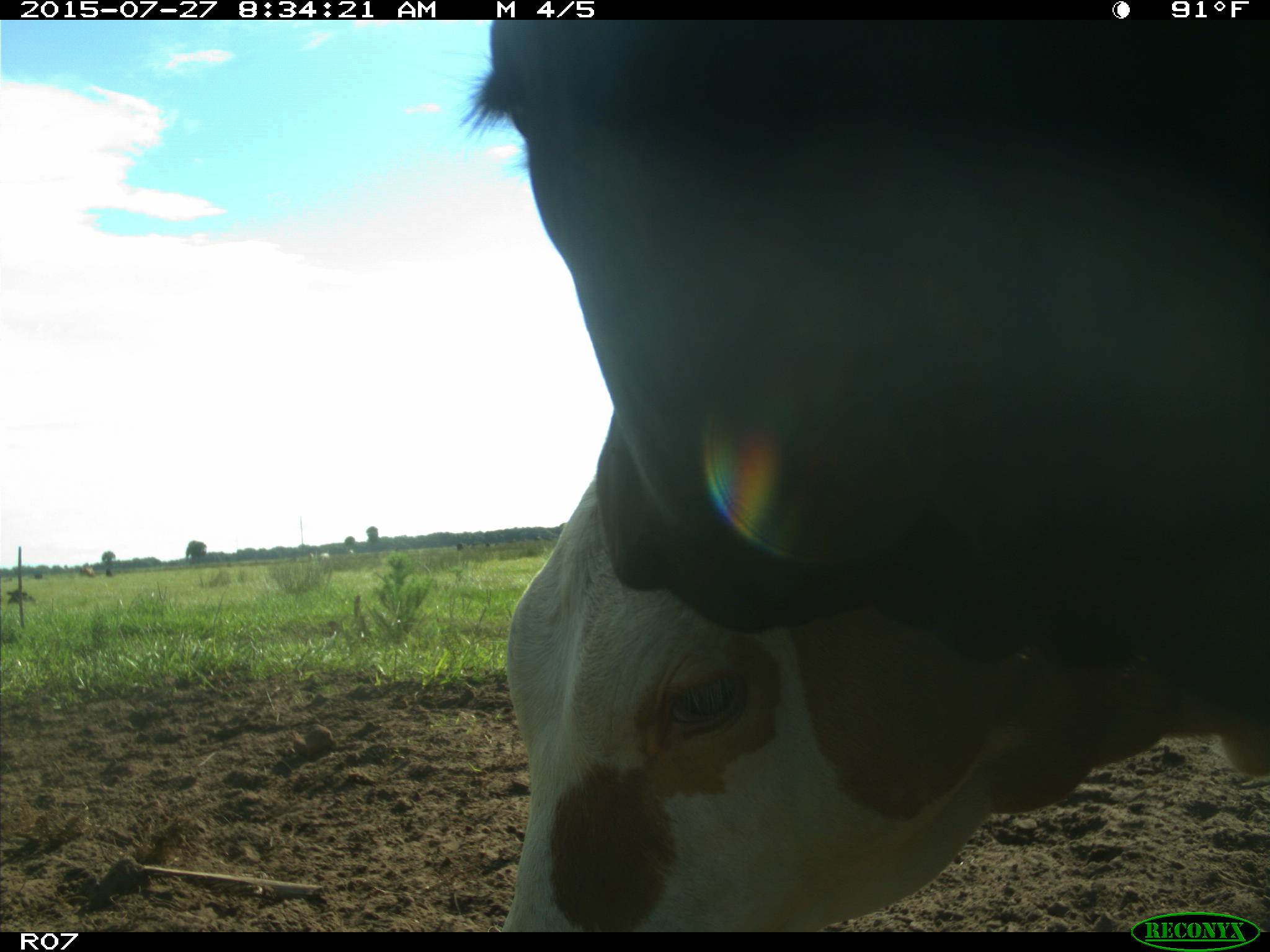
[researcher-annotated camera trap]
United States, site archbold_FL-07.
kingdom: Animalia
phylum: Chordata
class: Mammalia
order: Artiodactyla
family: Bovidae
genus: Bos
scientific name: Bos taurus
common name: domestic cow